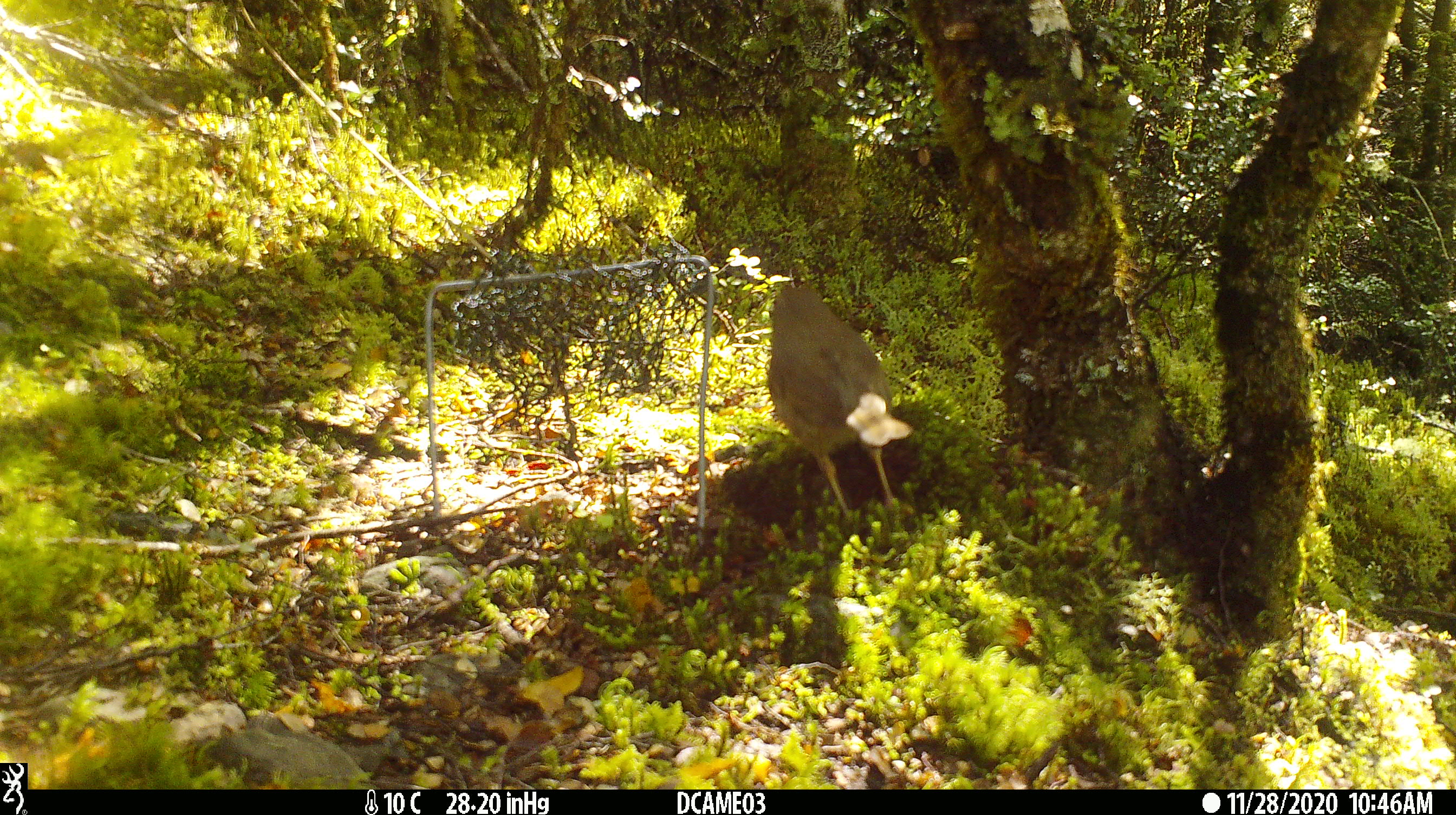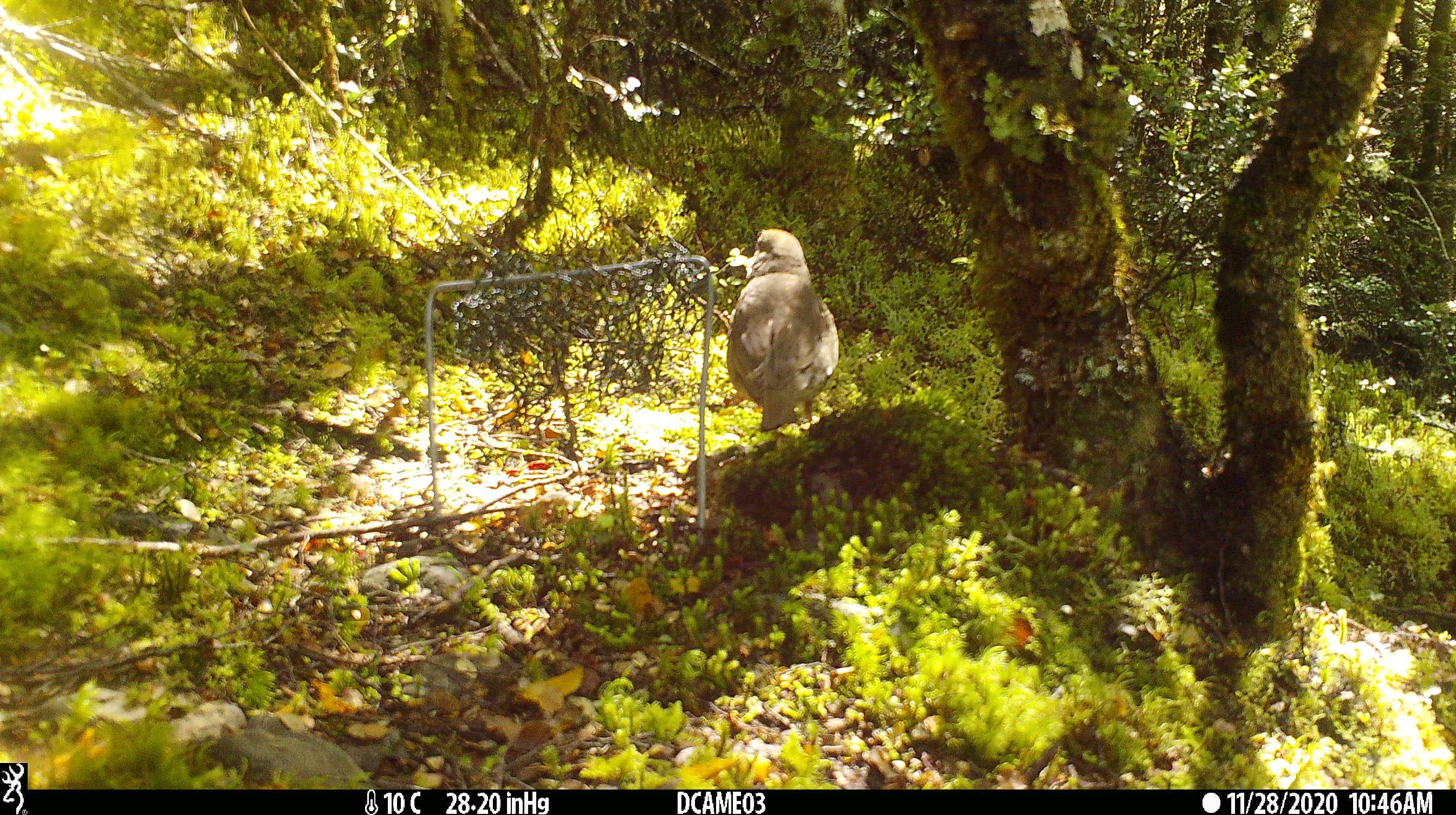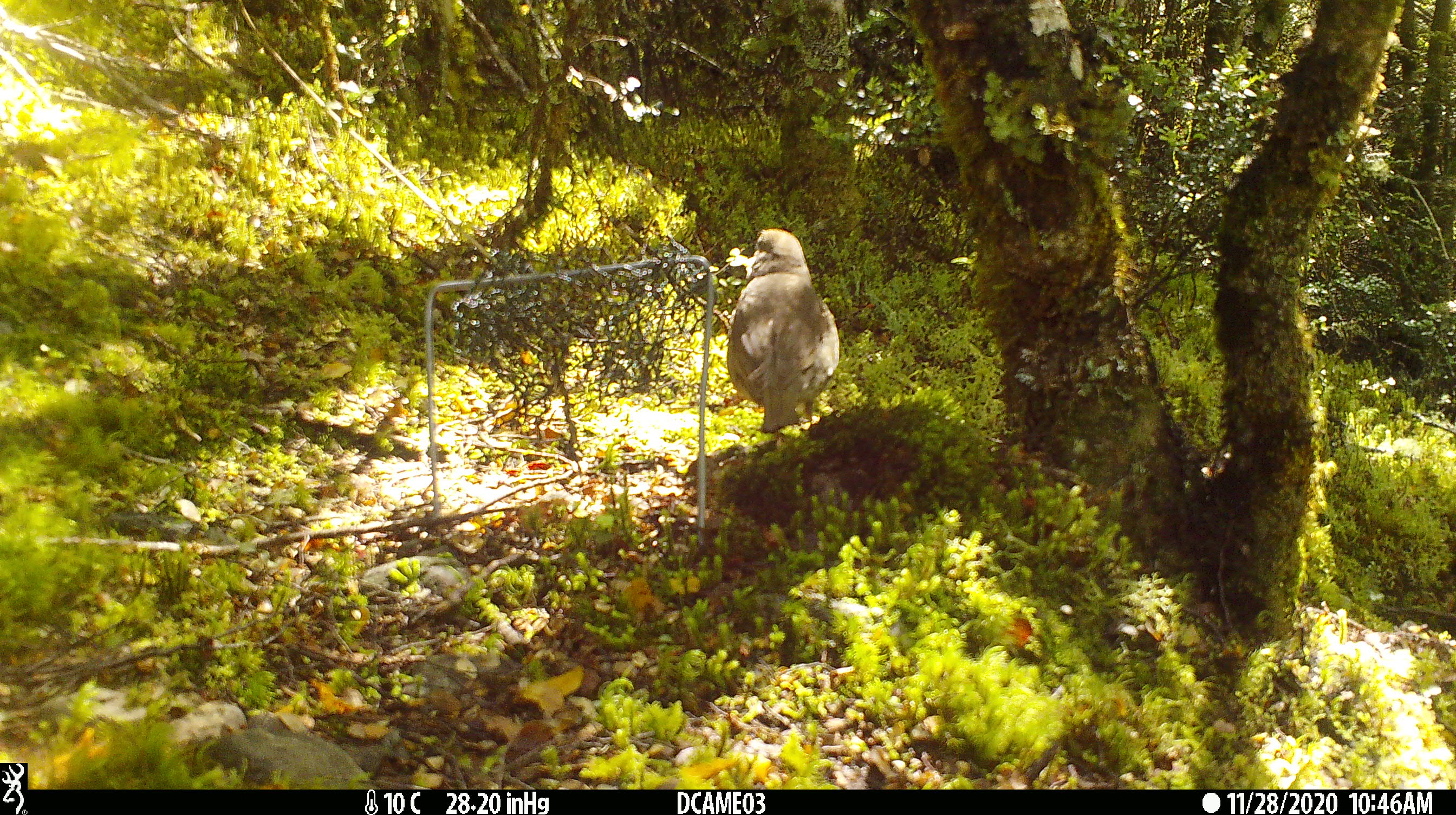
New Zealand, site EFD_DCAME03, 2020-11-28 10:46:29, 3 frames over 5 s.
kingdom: Animalia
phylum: Chordata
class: Aves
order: Passeriformes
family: Turdidae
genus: Turdus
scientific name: Turdus philomelos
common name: song thrush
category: thrush